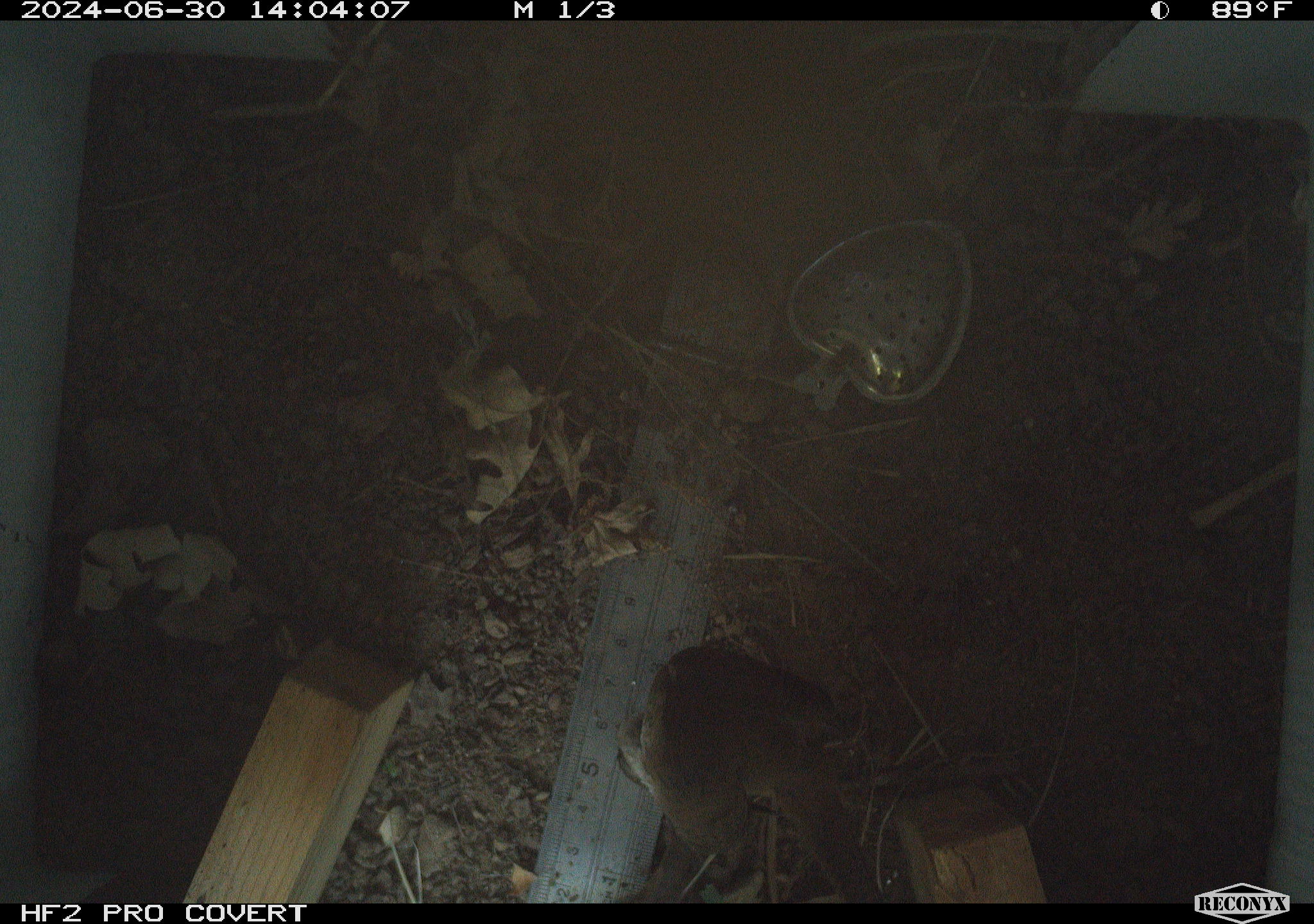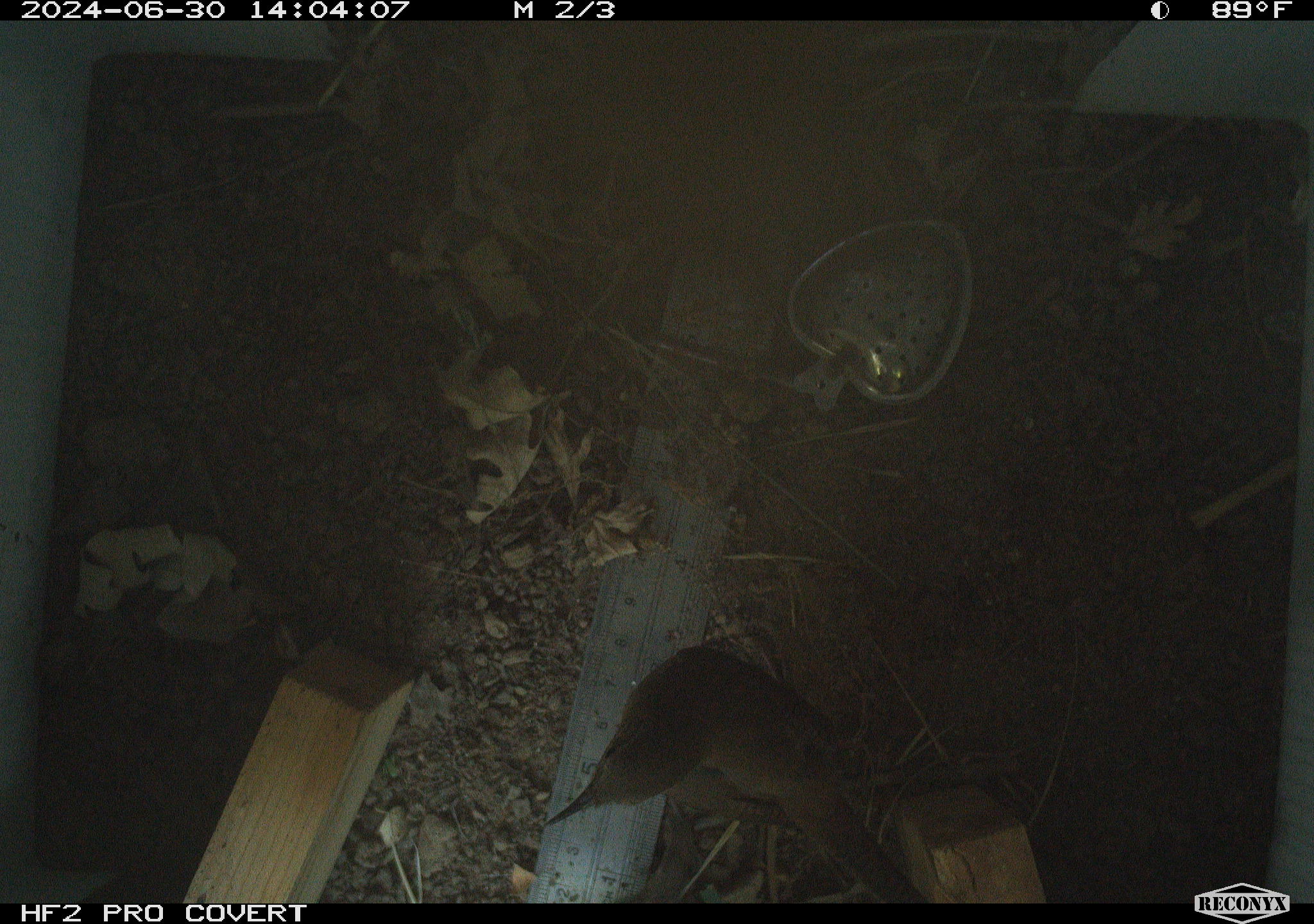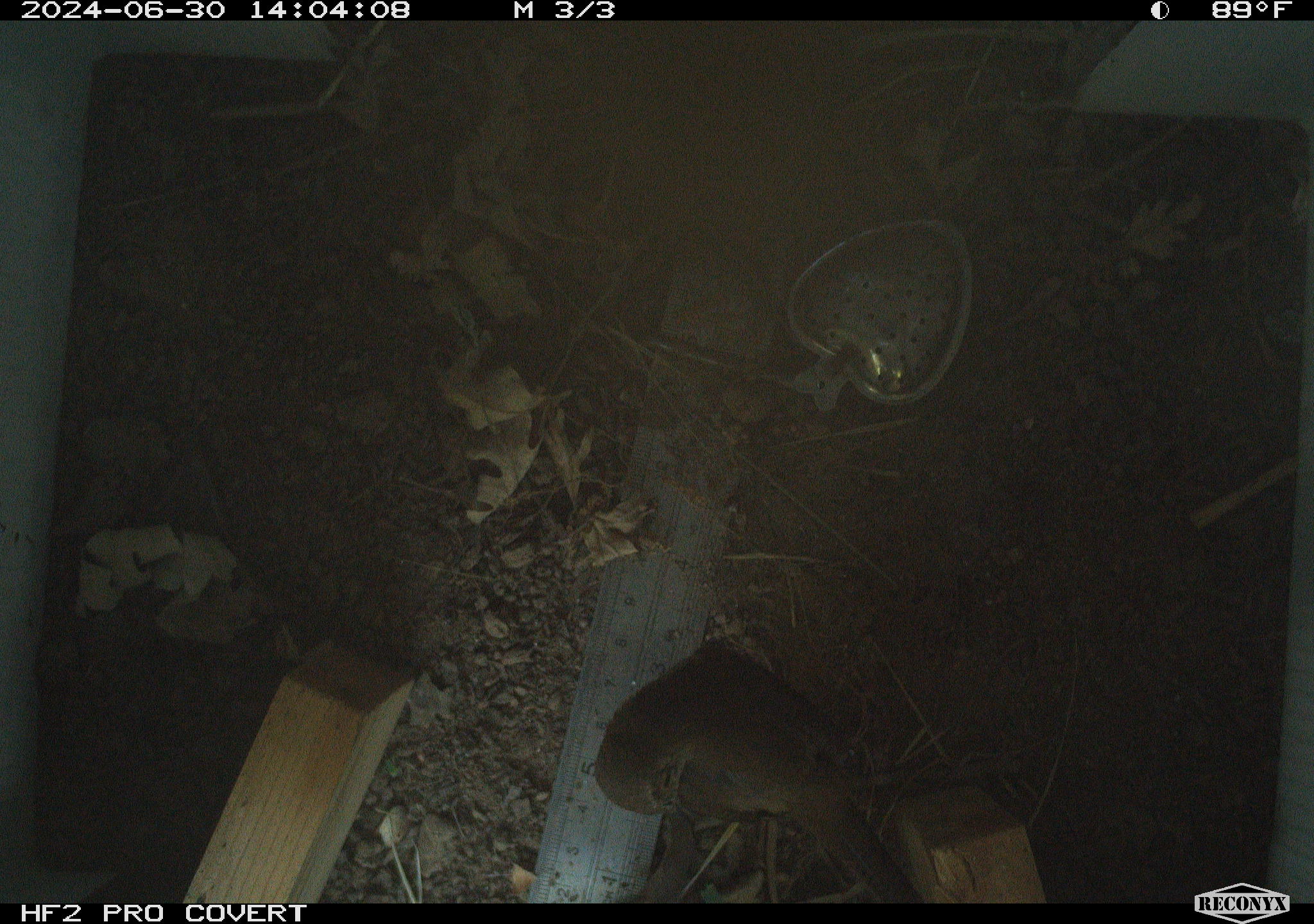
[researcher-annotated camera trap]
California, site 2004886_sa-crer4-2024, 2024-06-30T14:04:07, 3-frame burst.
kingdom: Animalia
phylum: Chordata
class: Aves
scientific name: Aves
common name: bird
Bird (Aves).